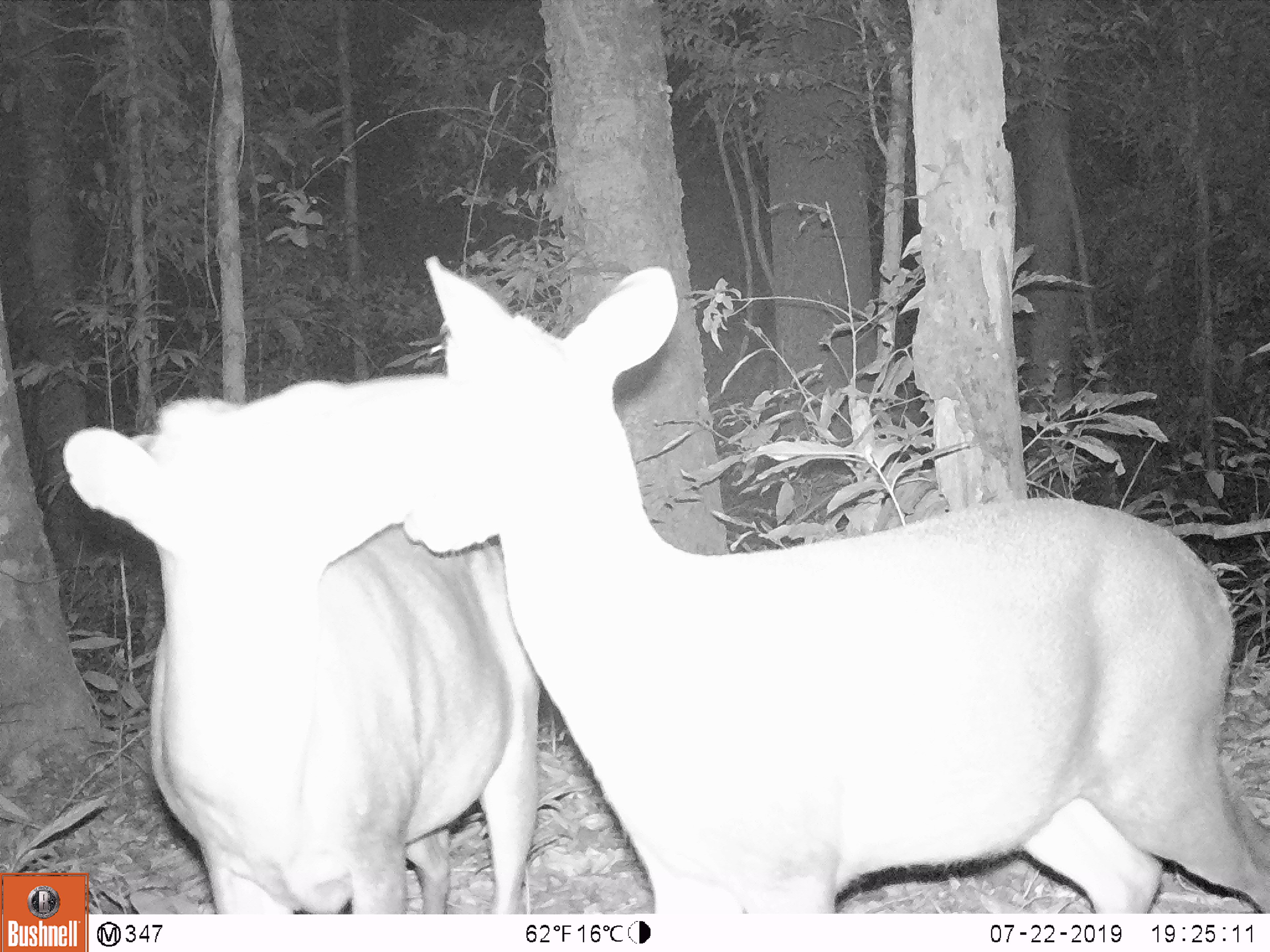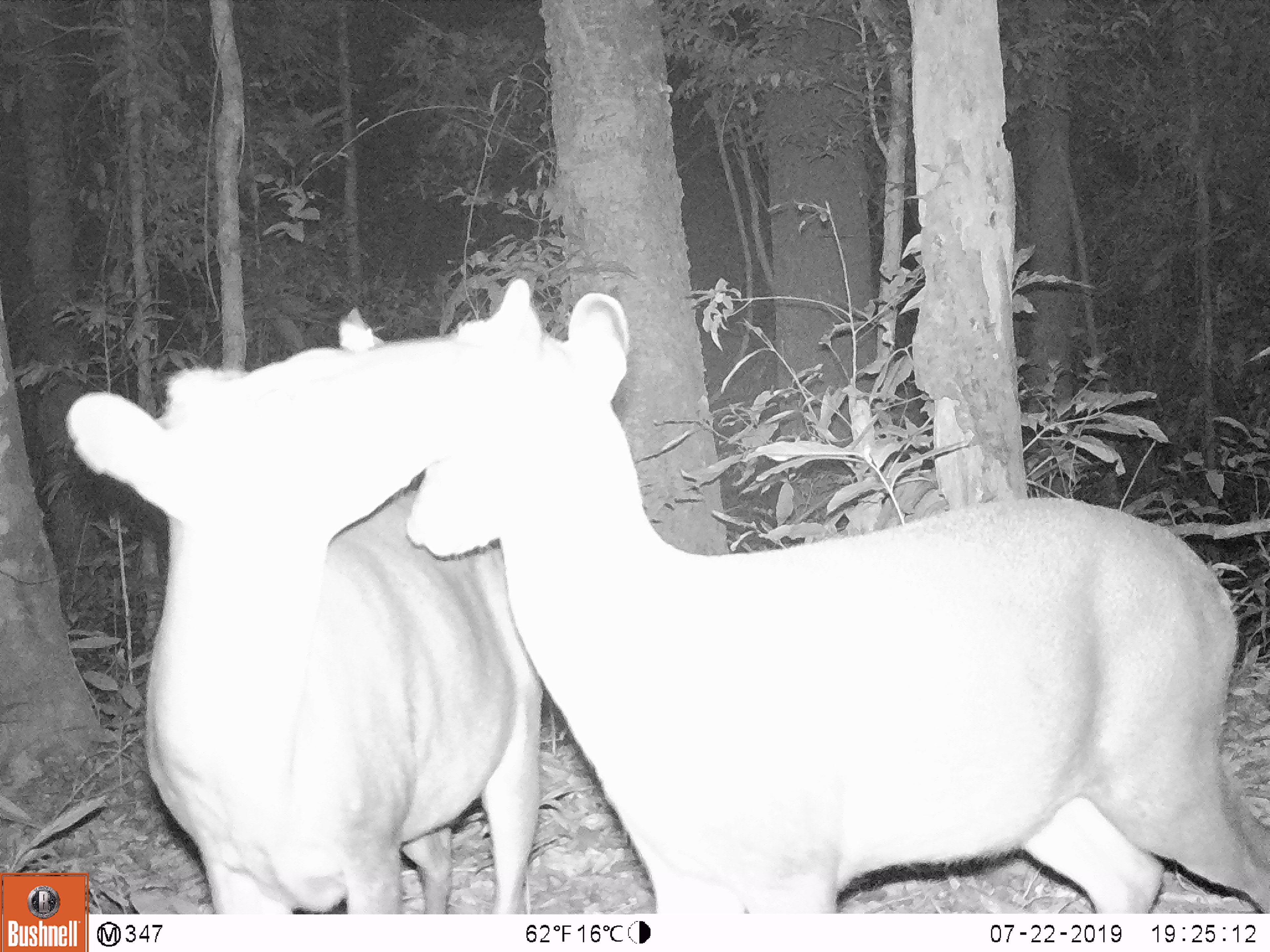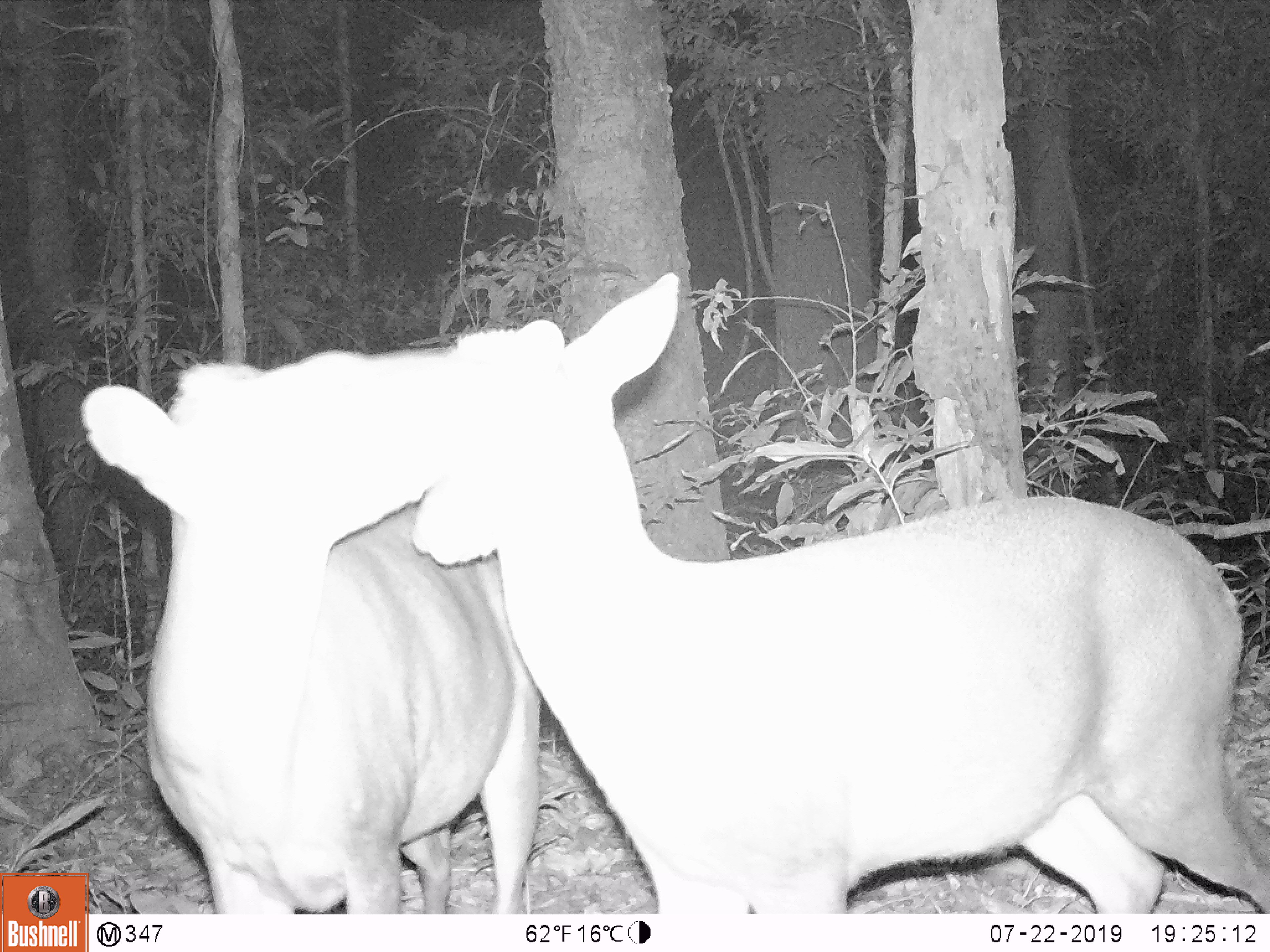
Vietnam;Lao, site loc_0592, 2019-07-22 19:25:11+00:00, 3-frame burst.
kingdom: Animalia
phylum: Chordata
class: Mammalia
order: Artiodactyla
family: Cervidae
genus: Muntiacus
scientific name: Muntiacus rooseveltorum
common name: roosevelt's muntjac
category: roosevelts muntjac group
Roosevelts muntjac group (roosevelt's muntjac) (Muntiacus rooseveltorum). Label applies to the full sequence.